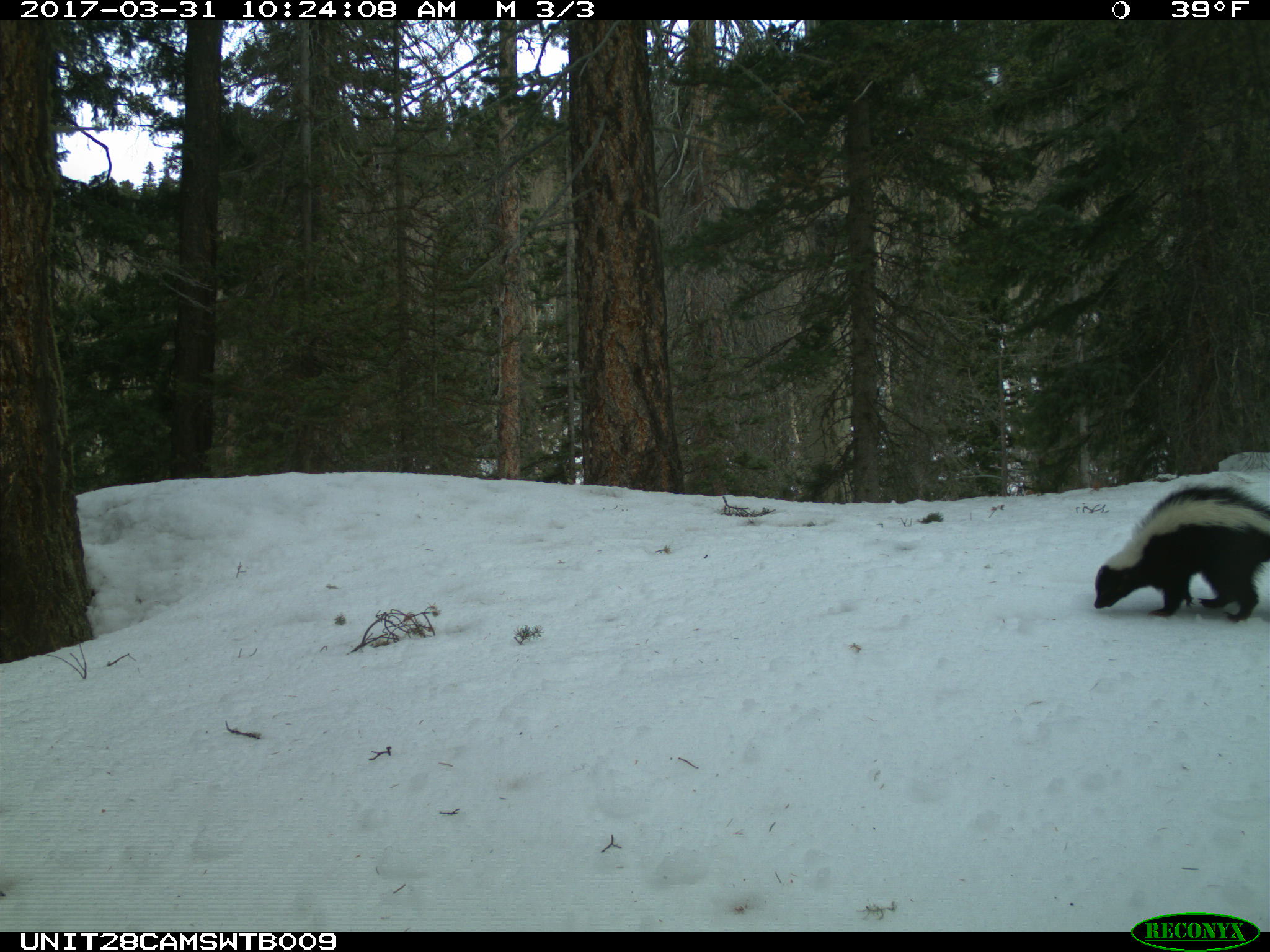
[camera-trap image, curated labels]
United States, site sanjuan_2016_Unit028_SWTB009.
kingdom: Animalia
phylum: Chordata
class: Mammalia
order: Carnivora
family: Mephitidae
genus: Mephitis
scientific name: Mephitis mephitis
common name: striped skunk